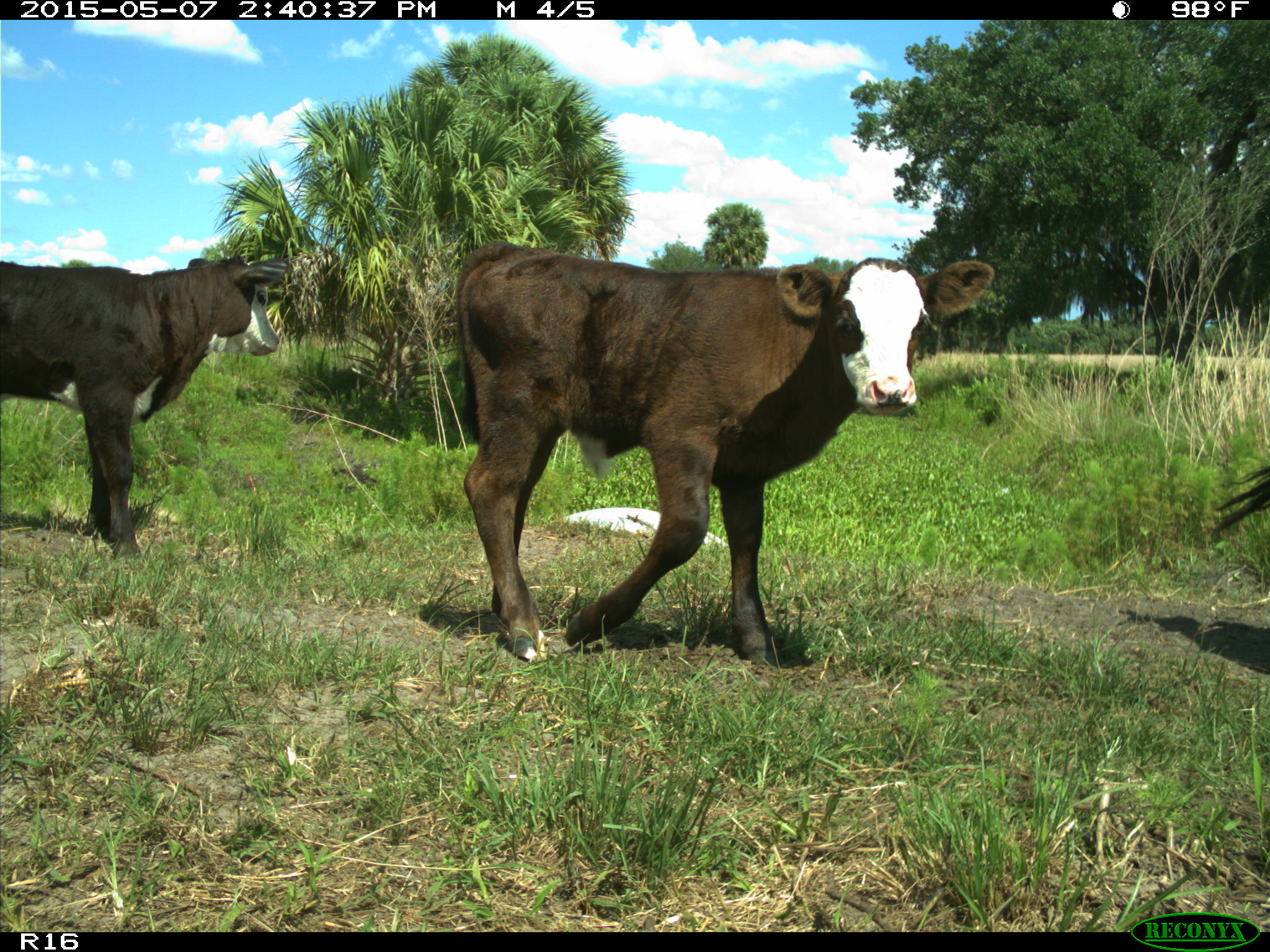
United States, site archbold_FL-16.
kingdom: Animalia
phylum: Chordata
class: Mammalia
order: Artiodactyla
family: Suidae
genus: Sus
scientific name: Sus scrofa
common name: wild boar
Sus scrofa (wild boar).